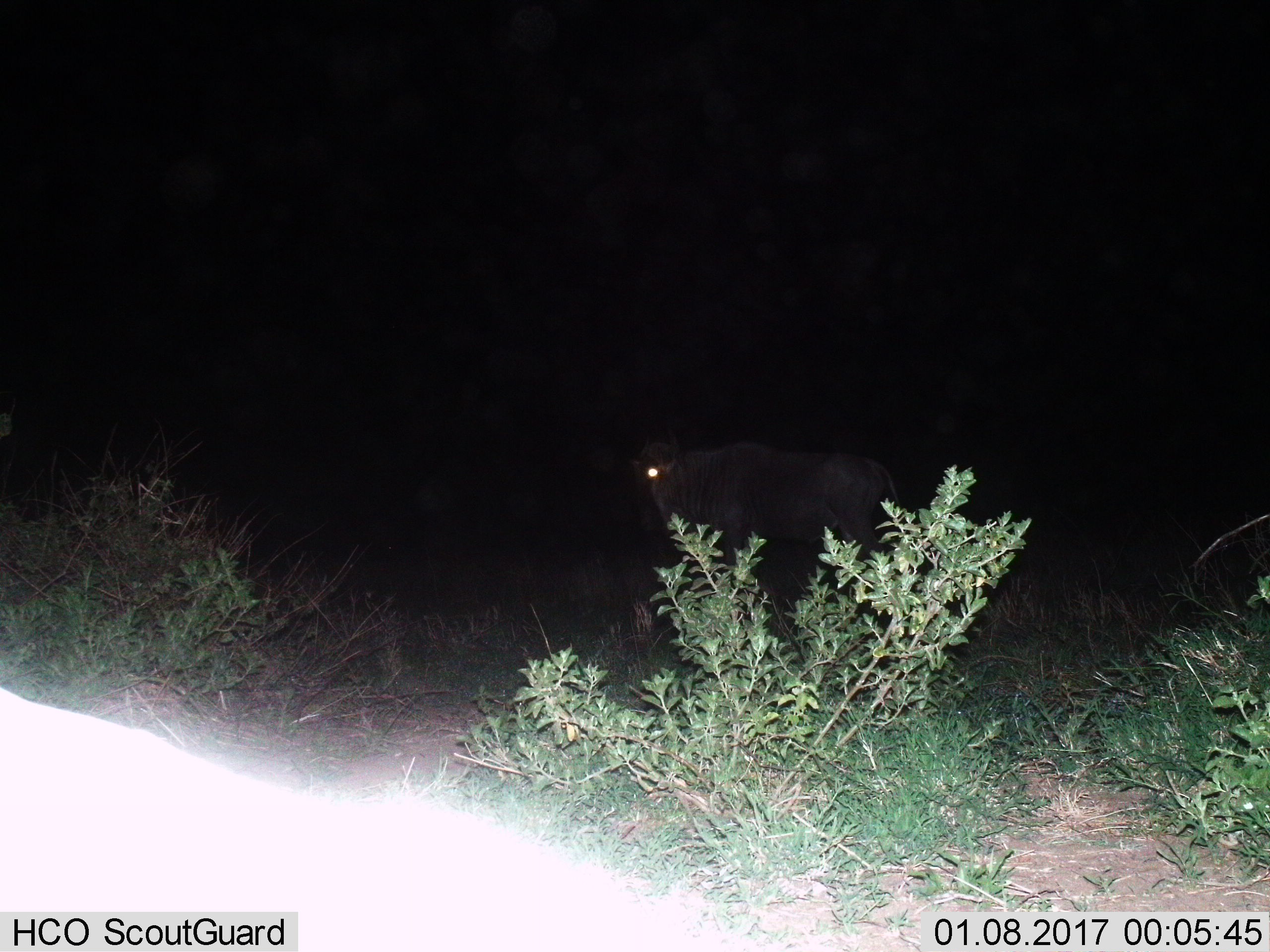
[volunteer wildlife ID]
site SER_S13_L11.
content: unidentified animal